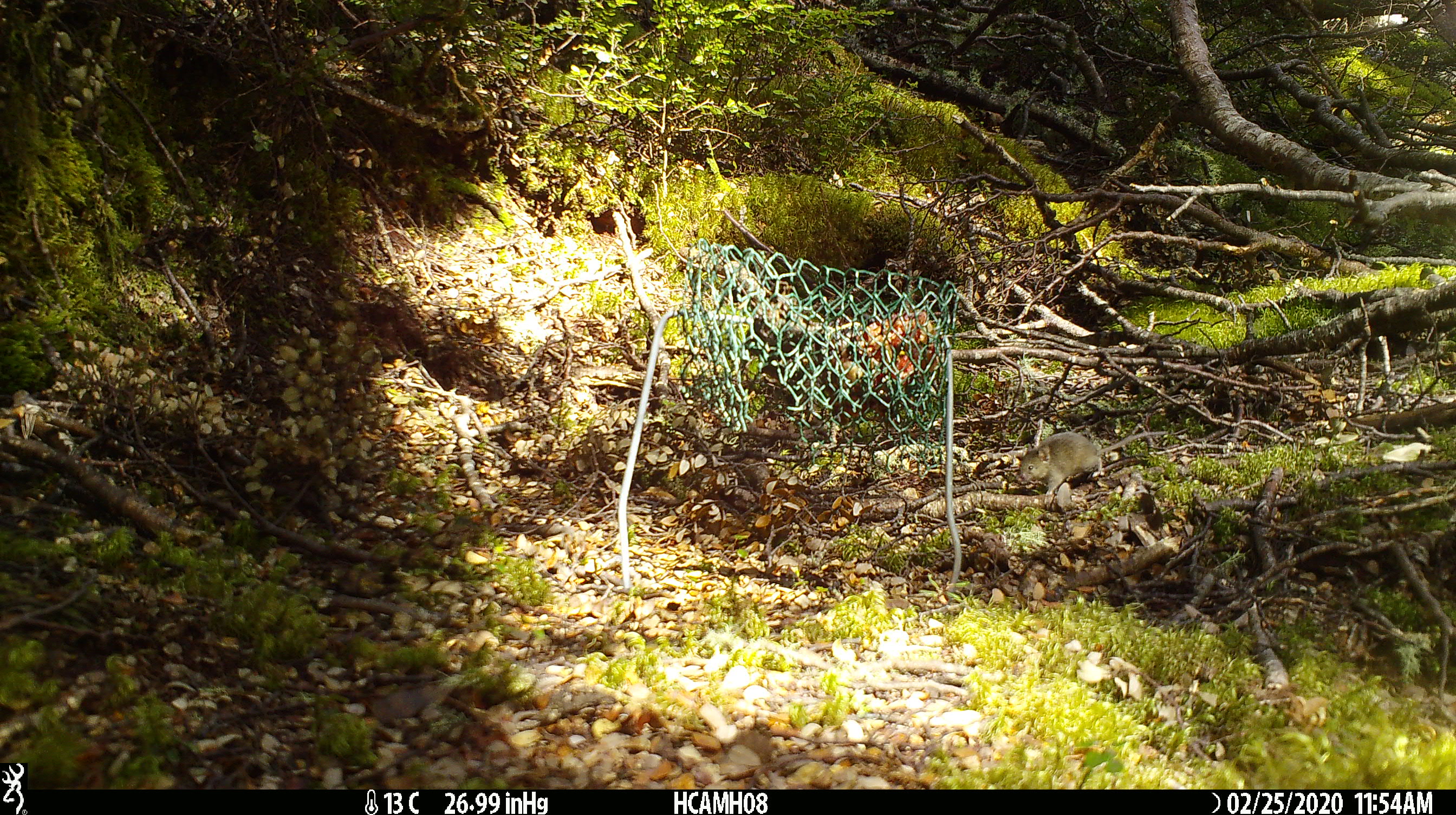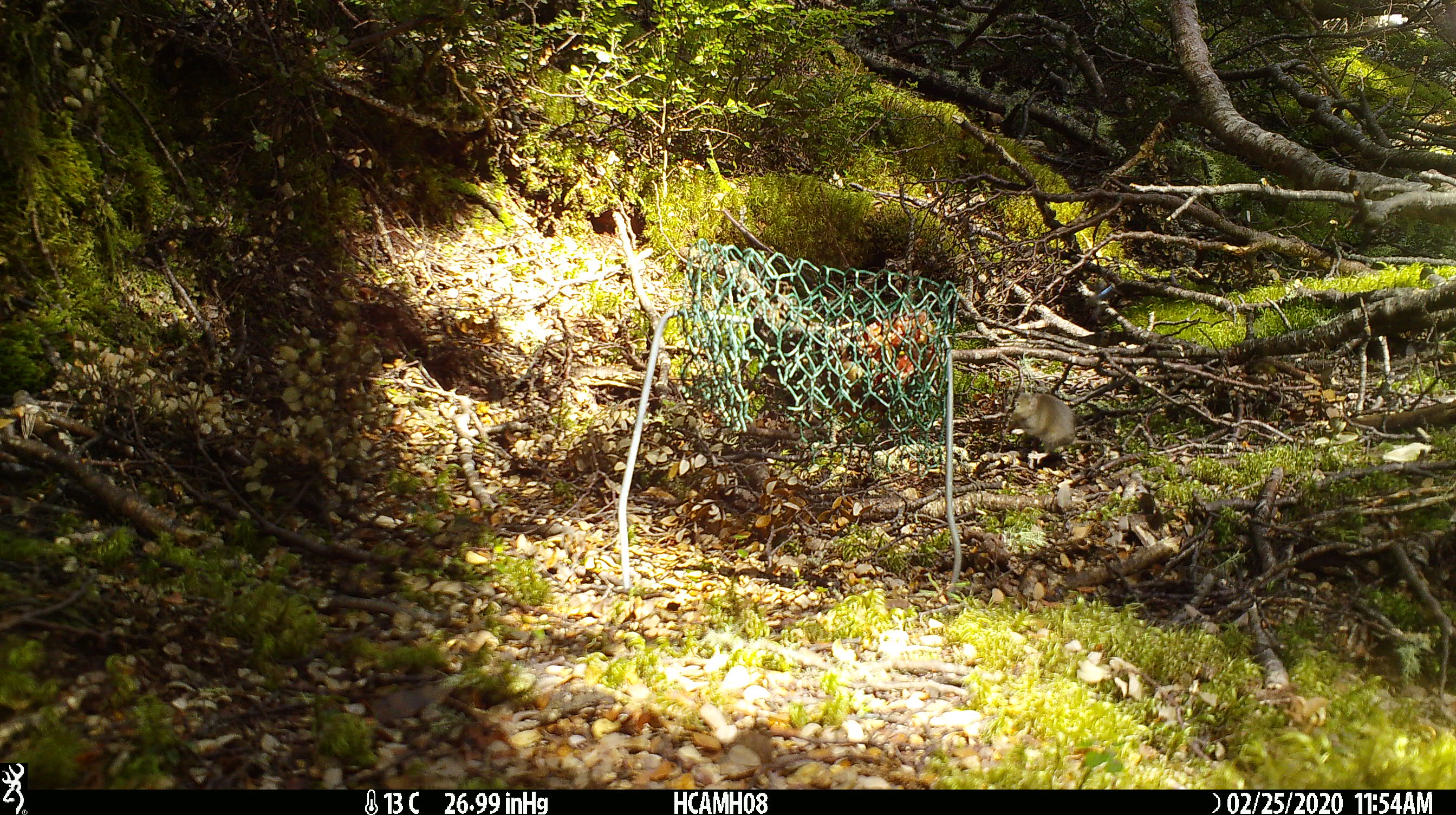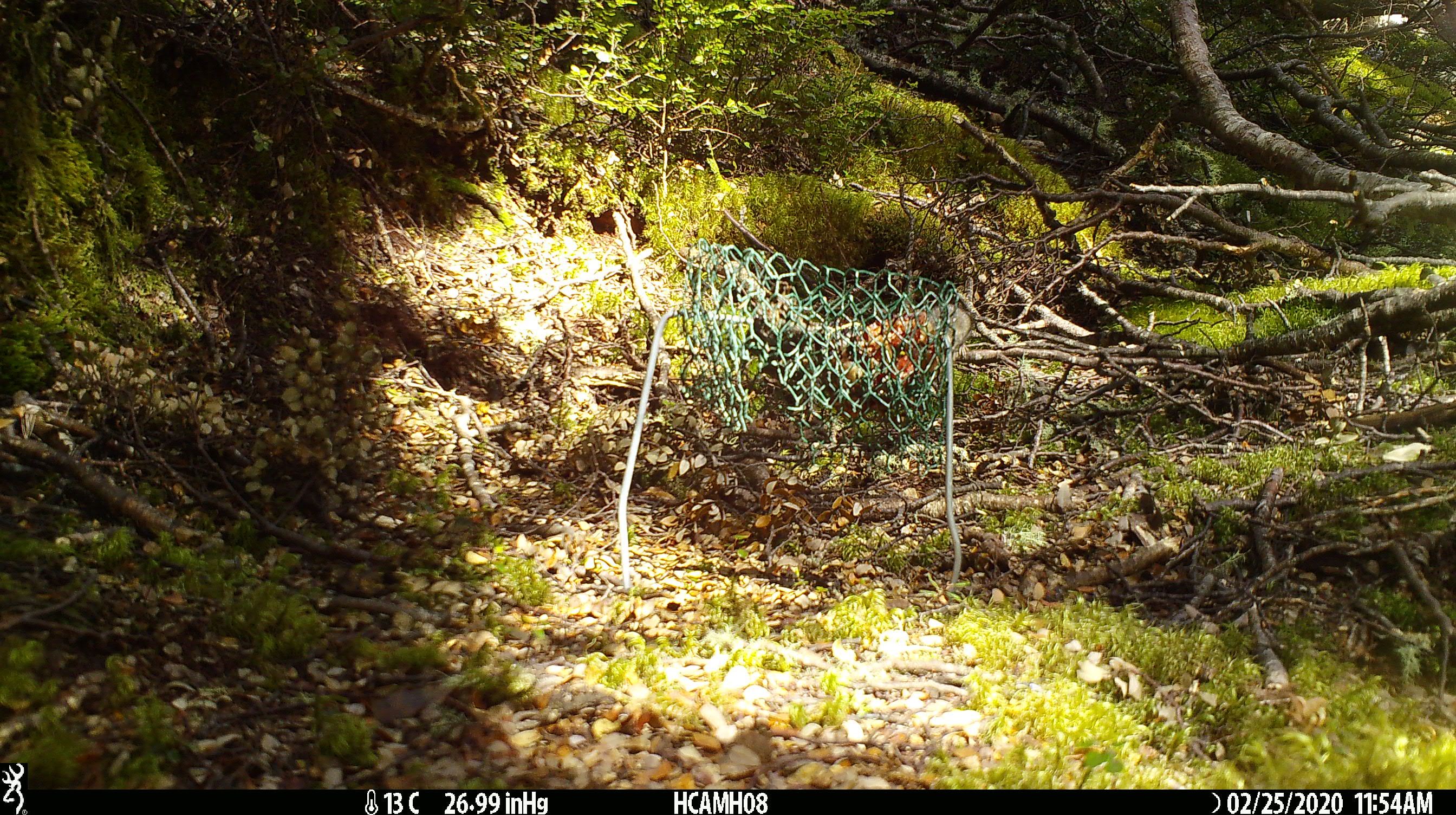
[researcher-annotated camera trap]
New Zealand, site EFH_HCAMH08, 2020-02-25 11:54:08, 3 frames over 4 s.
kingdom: Animalia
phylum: Chordata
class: Mammalia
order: Rodentia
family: Muridae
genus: Mus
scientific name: Mus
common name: mouse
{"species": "mouse (Mus)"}